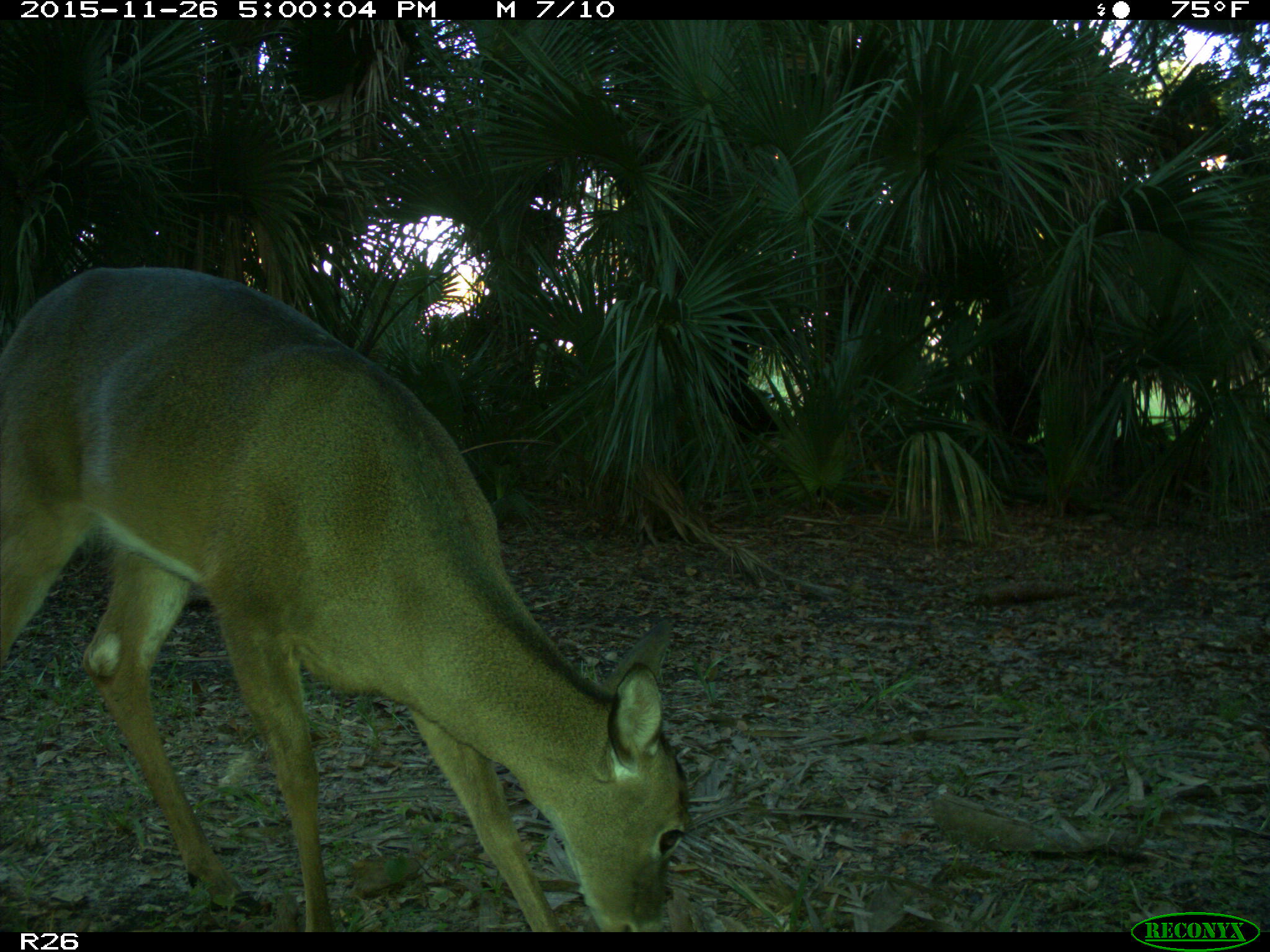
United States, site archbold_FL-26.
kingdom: Animalia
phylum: Chordata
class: Mammalia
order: Artiodactyla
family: Cervidae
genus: Odocoileus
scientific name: Odocoileus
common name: deer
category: unidentified deer